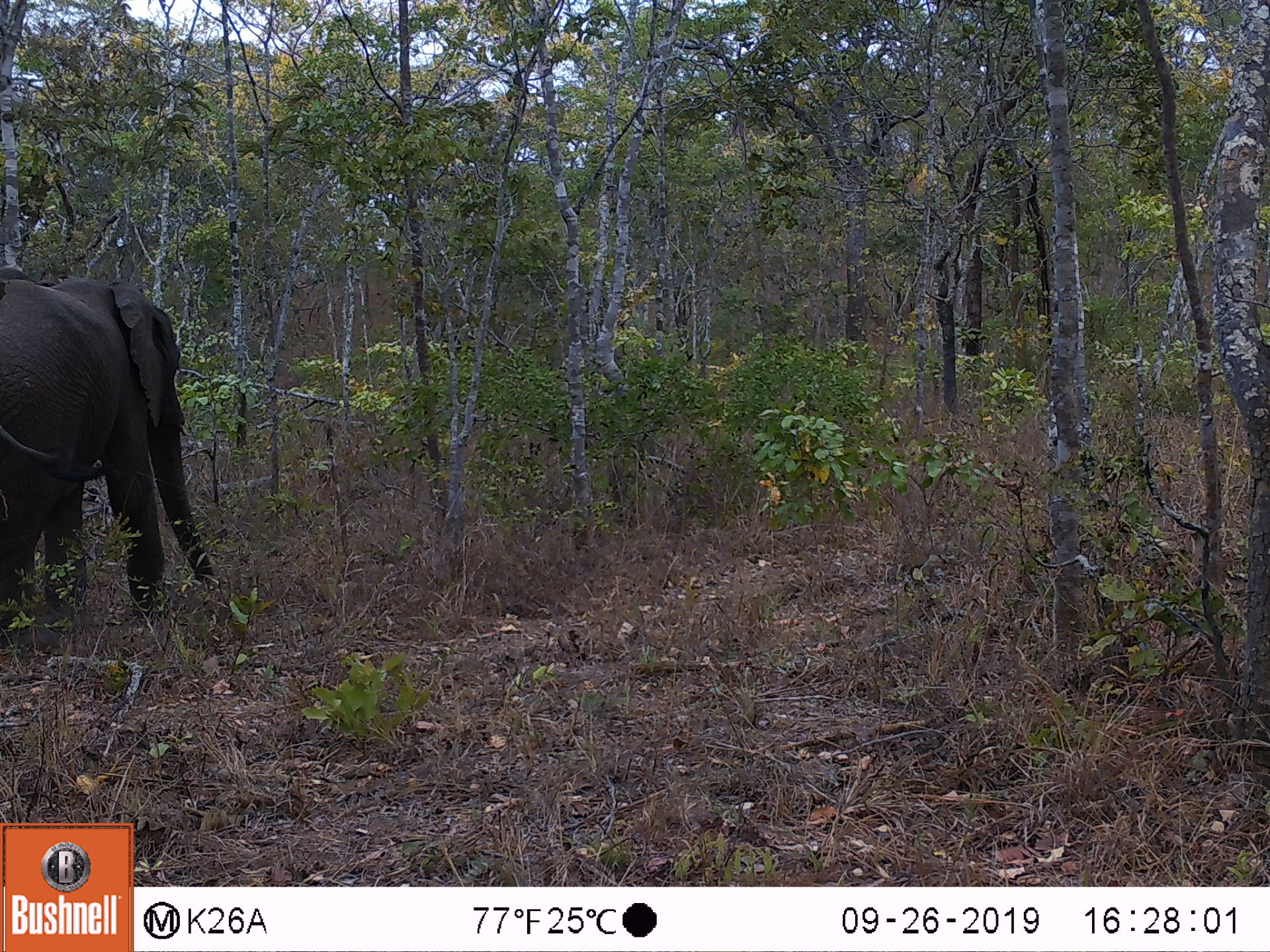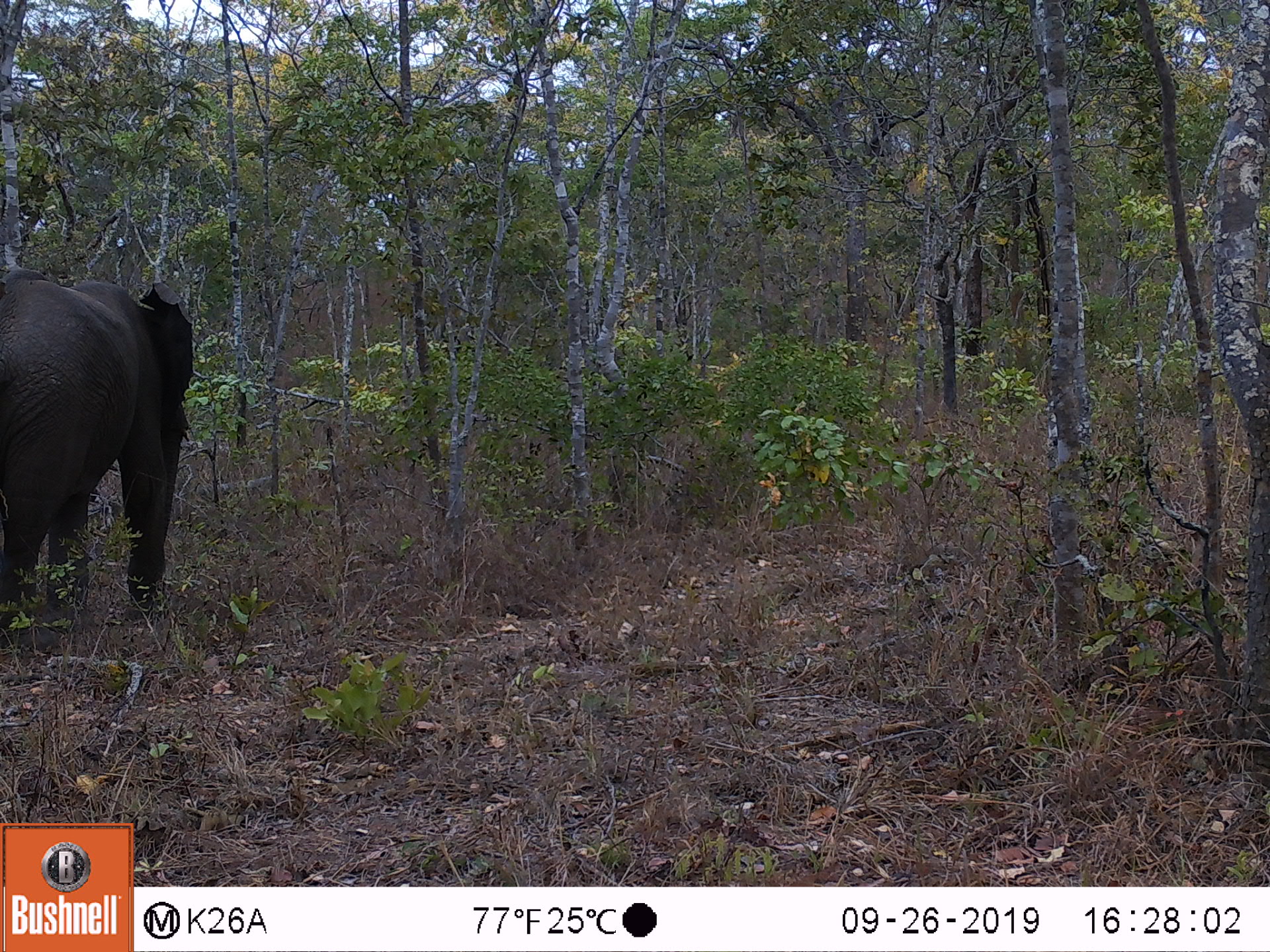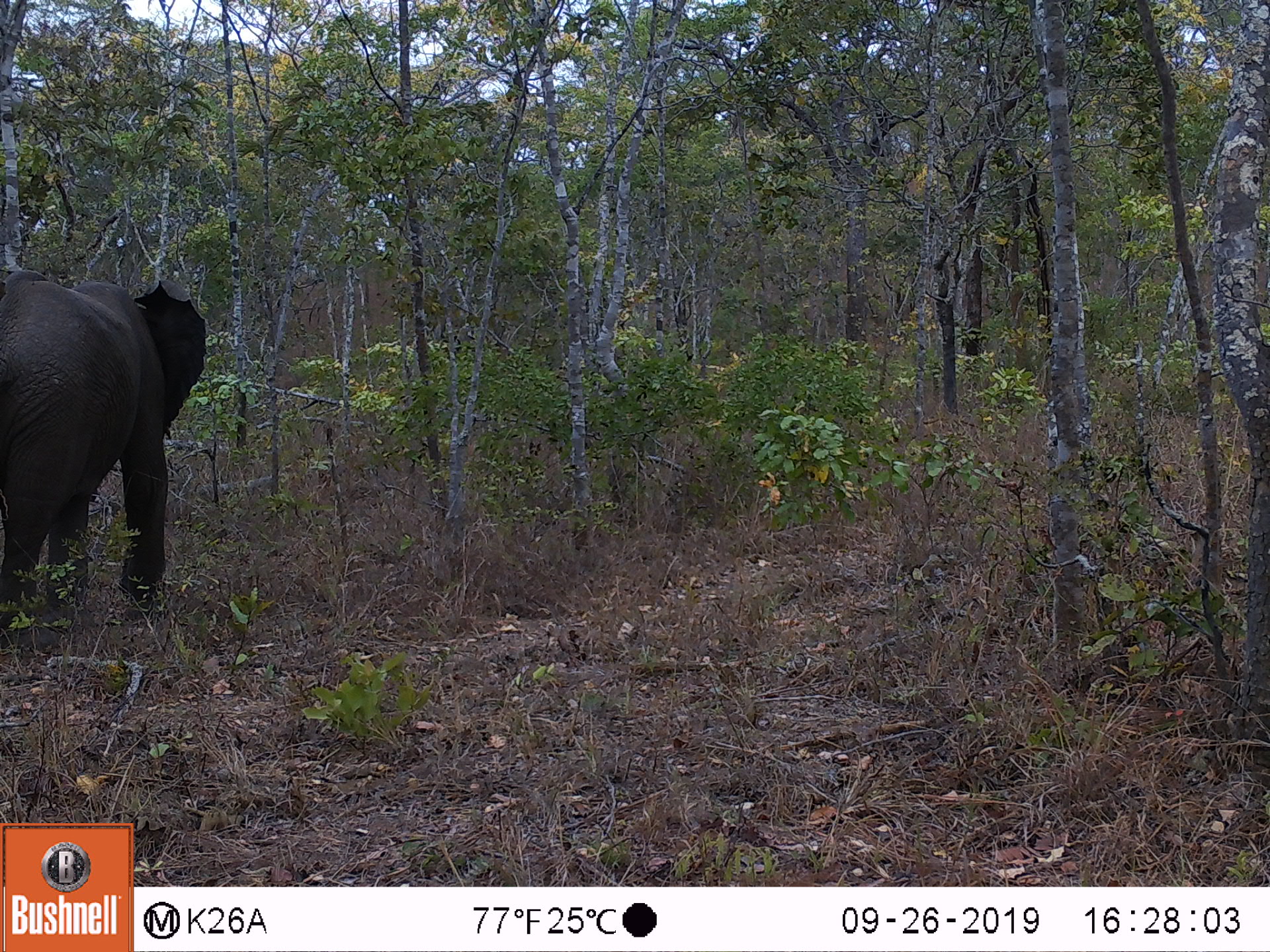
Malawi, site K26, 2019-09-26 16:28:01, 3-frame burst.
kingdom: Animalia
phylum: Chordata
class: Mammalia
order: Proboscidea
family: Elephantidae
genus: Loxodonta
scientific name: Loxodonta africana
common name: african savanna elephant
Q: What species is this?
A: African savanna elephant (Loxodonta africana).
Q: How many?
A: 1.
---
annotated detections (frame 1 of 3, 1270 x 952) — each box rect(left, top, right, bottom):
african savanna elephant: rect(0, 265, 218, 644)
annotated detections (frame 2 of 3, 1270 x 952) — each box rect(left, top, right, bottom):
african savanna elephant: rect(0, 262, 197, 645)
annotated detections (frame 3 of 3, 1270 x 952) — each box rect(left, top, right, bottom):
african savanna elephant: rect(0, 262, 208, 645)